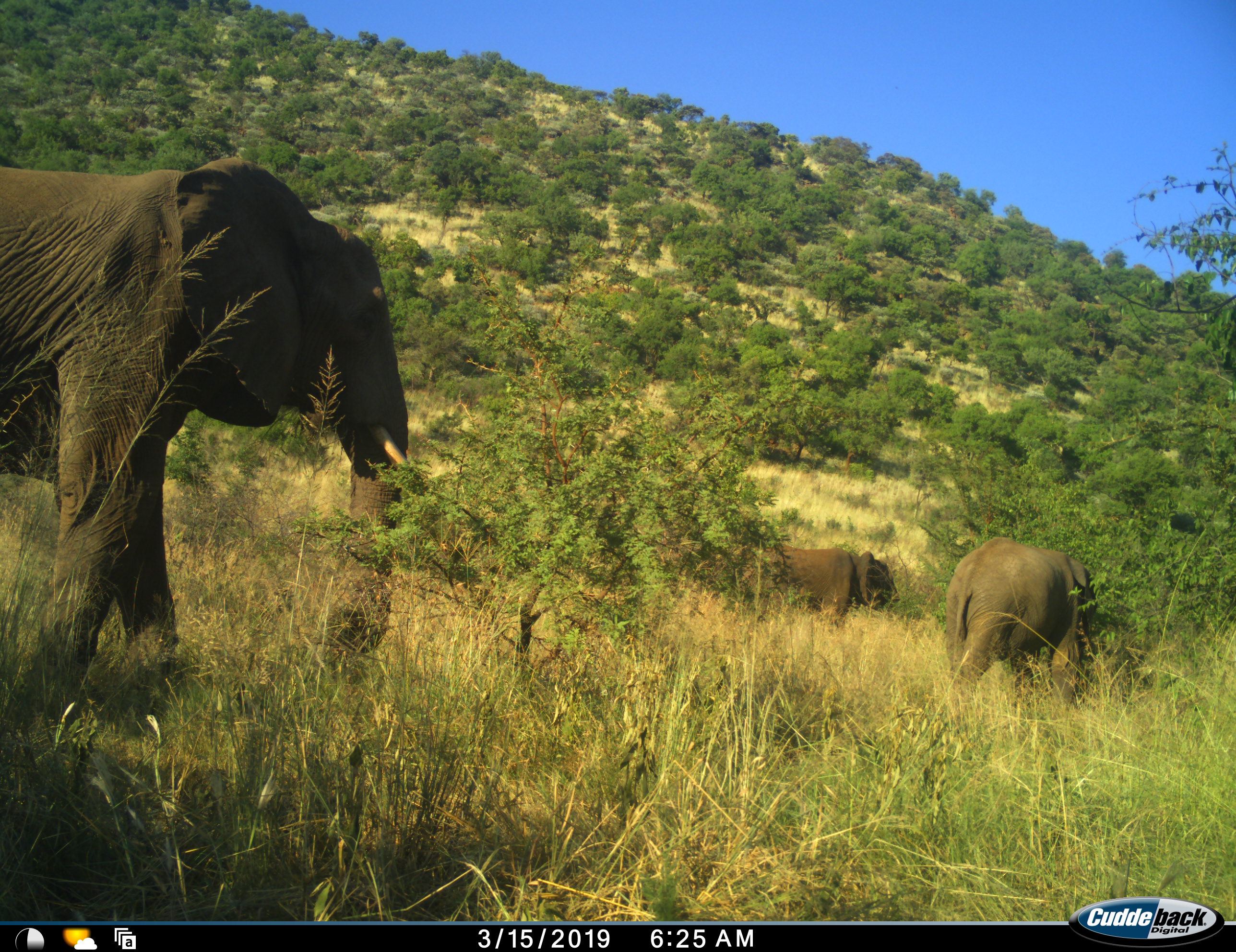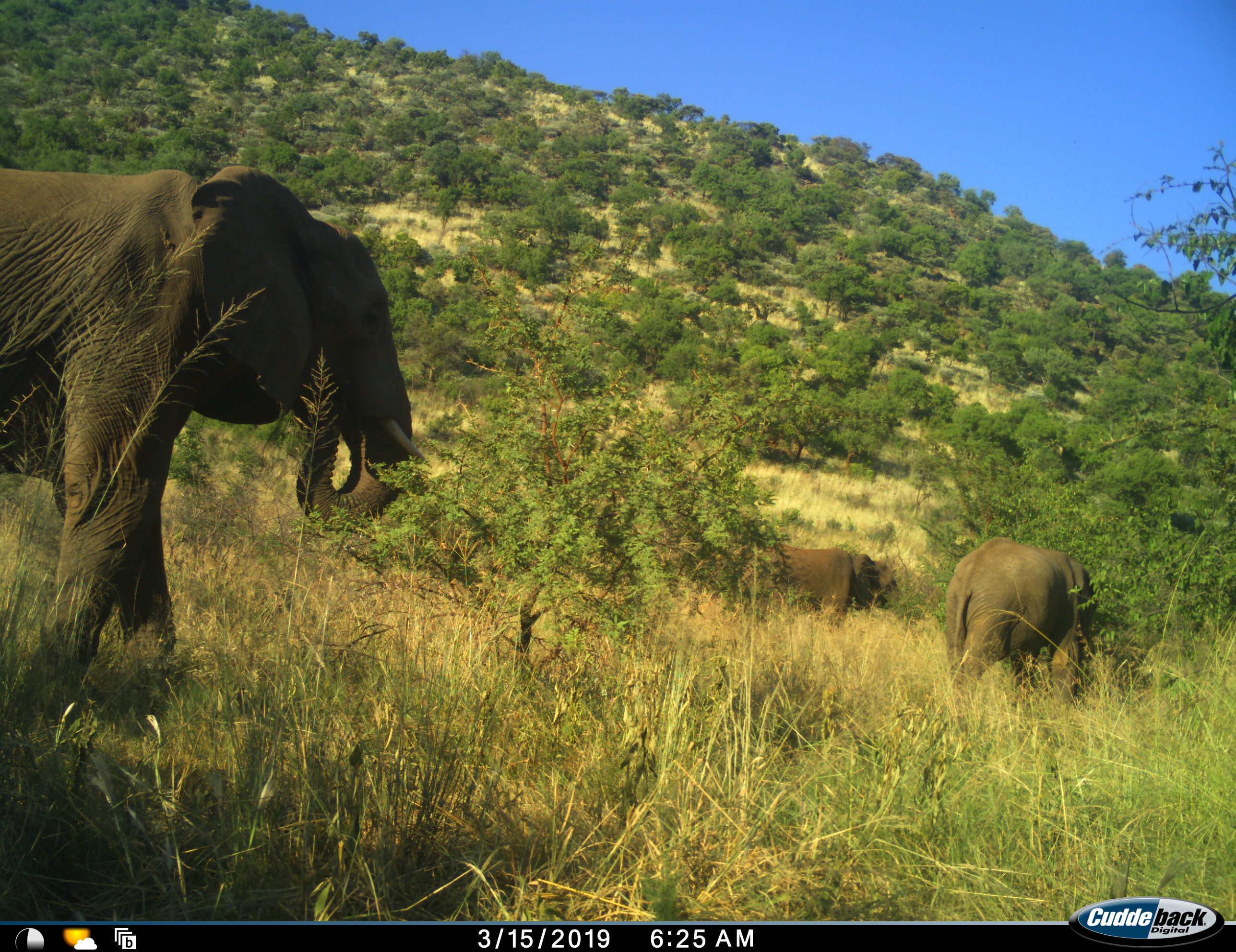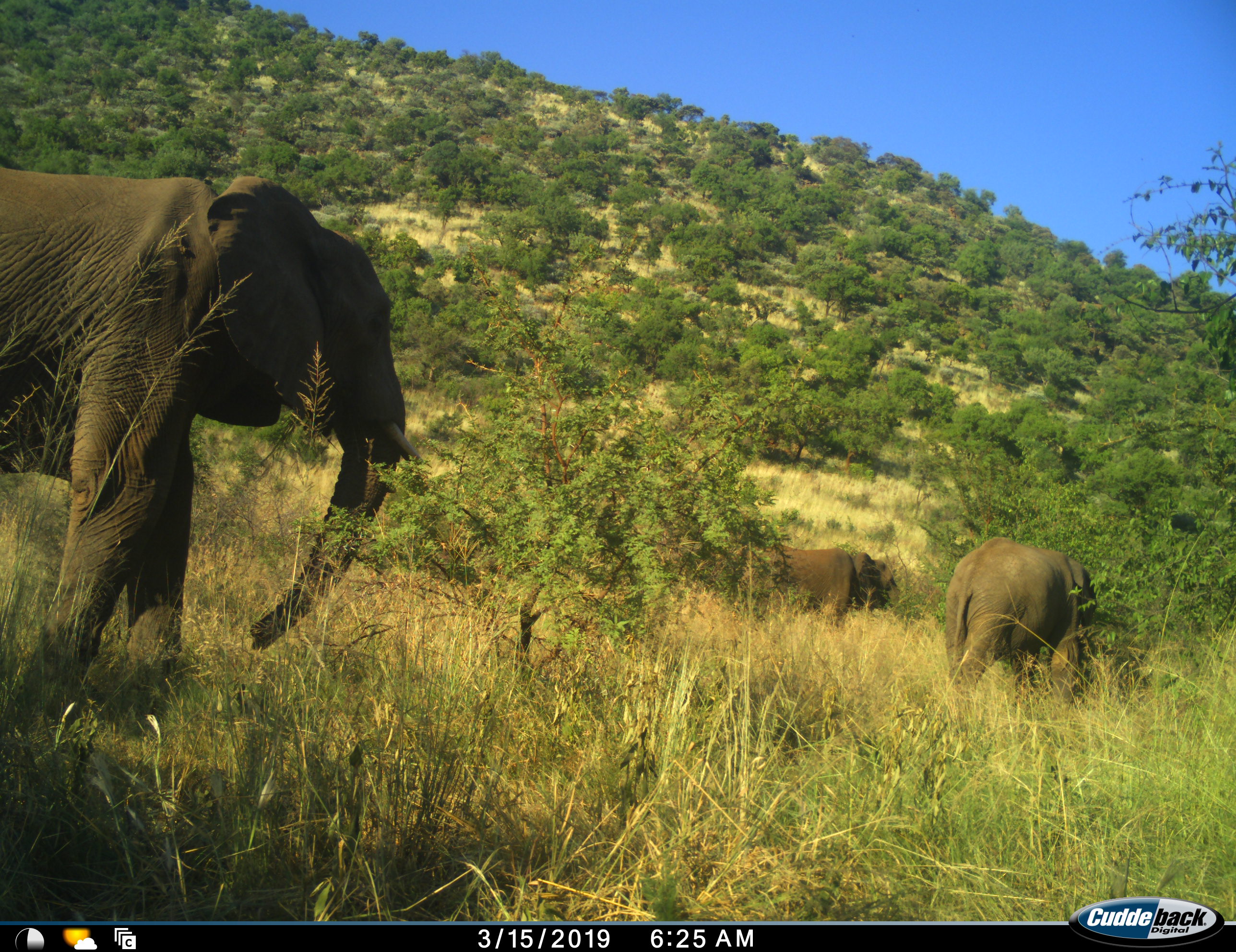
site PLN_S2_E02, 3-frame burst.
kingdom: Animalia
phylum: Chordata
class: Mammalia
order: Proboscidea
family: Elephantidae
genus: Loxodonta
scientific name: Loxodonta africana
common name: african bush elephant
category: elephant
Elephant (african bush elephant) (Loxodonta africana), count 3. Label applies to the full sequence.